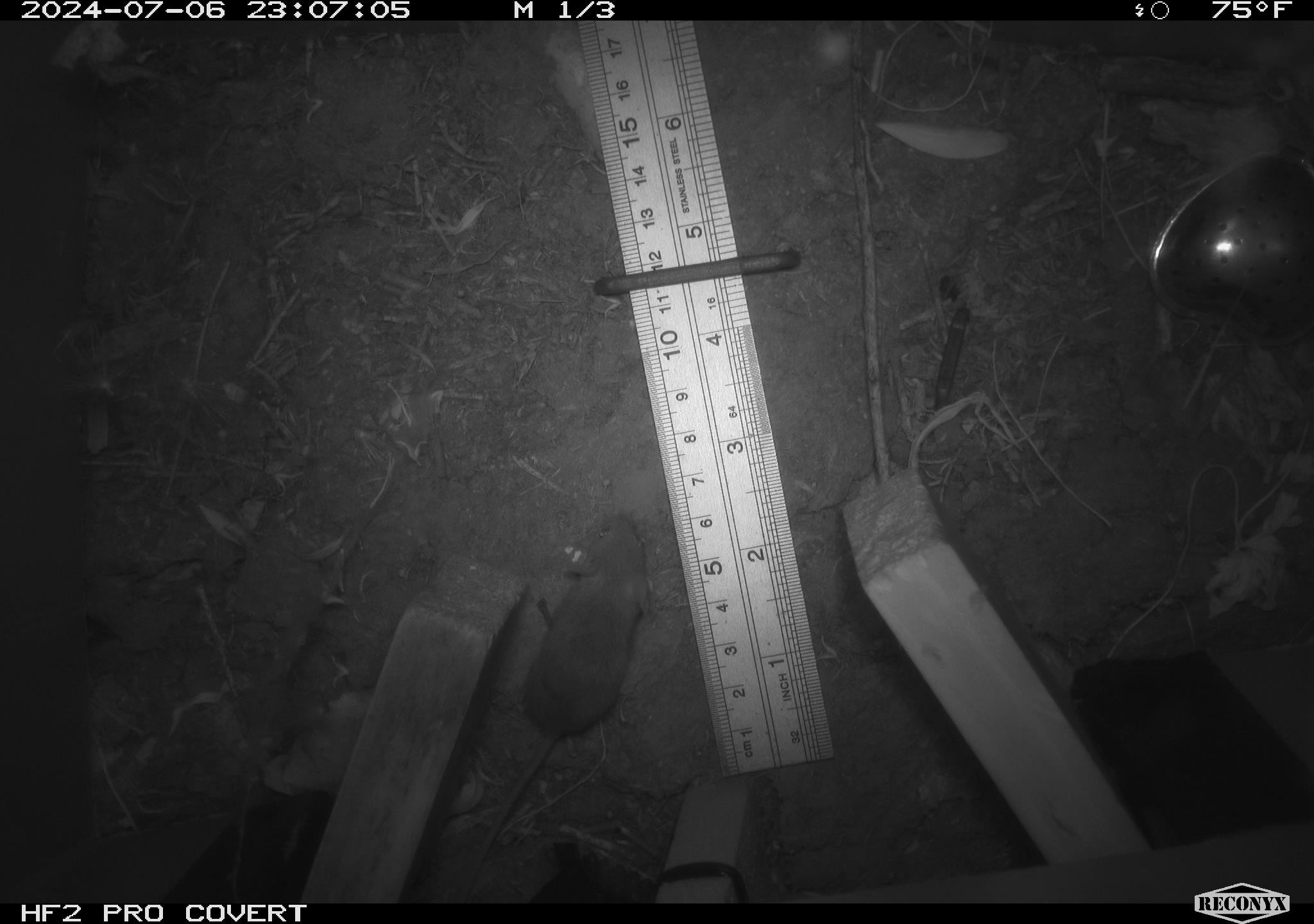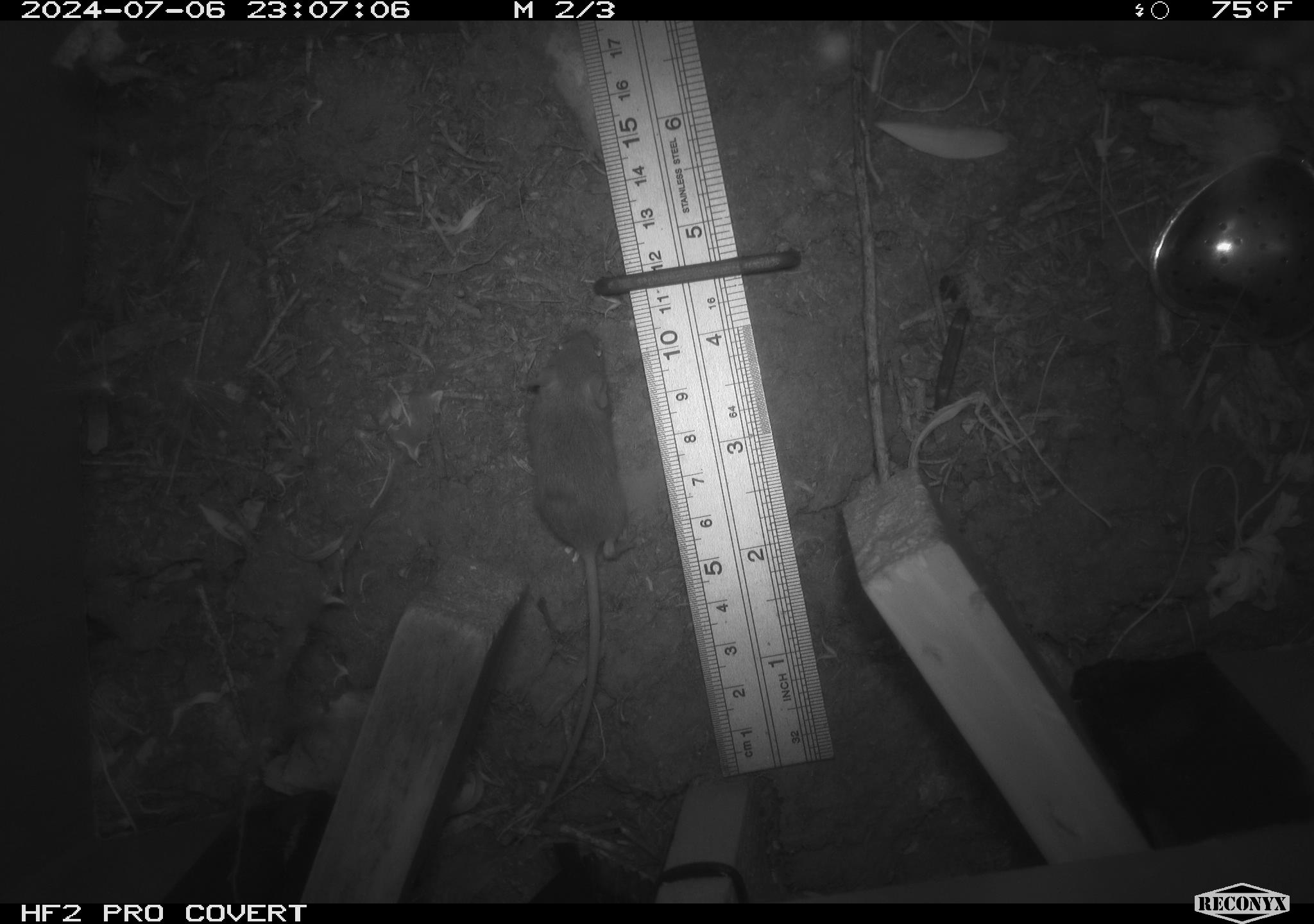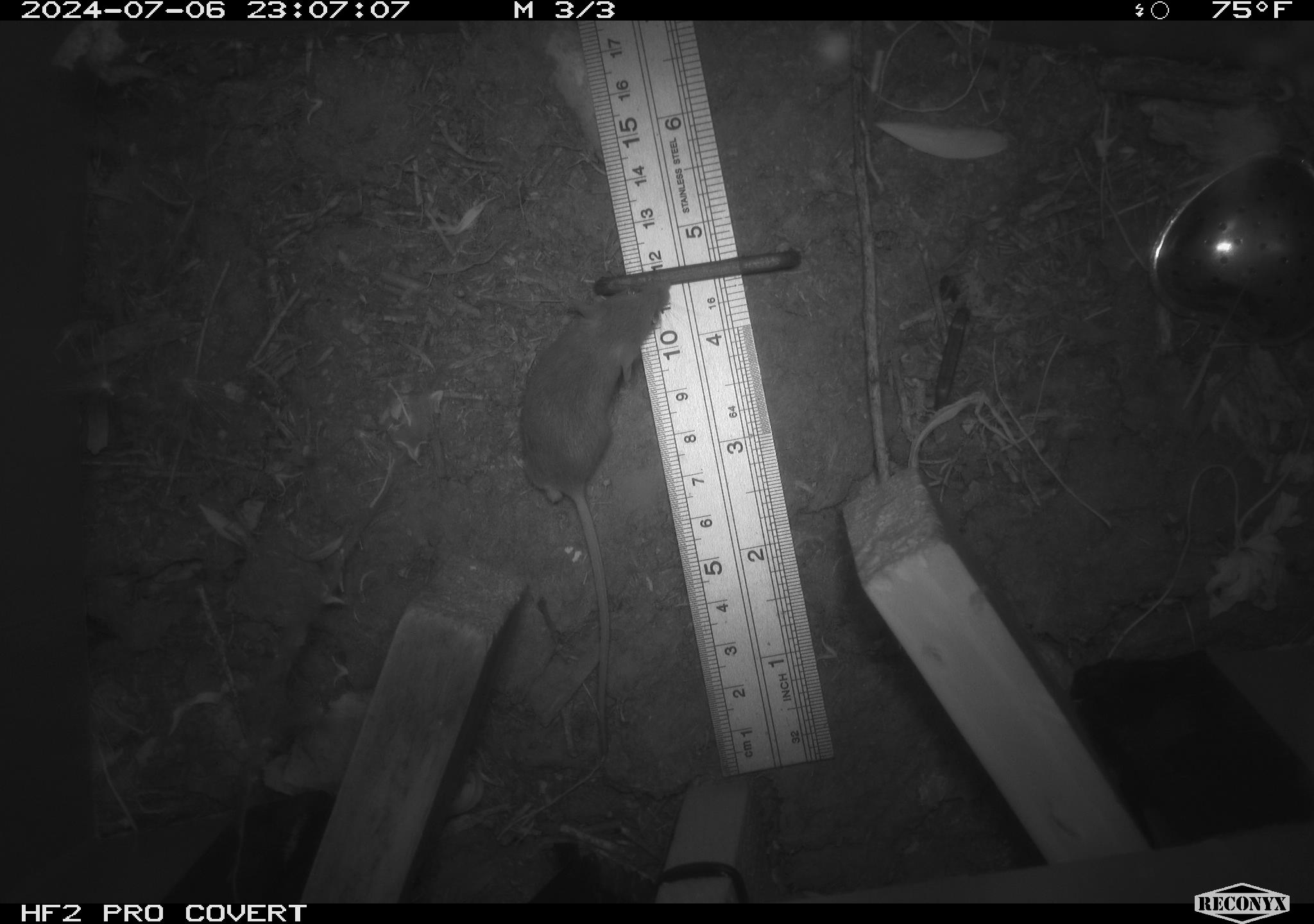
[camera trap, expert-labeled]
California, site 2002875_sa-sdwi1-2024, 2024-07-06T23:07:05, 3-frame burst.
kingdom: Animalia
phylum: Chordata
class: Mammalia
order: Rodentia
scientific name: Rodentia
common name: mouse species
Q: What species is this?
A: Mouse species (Rodentia).